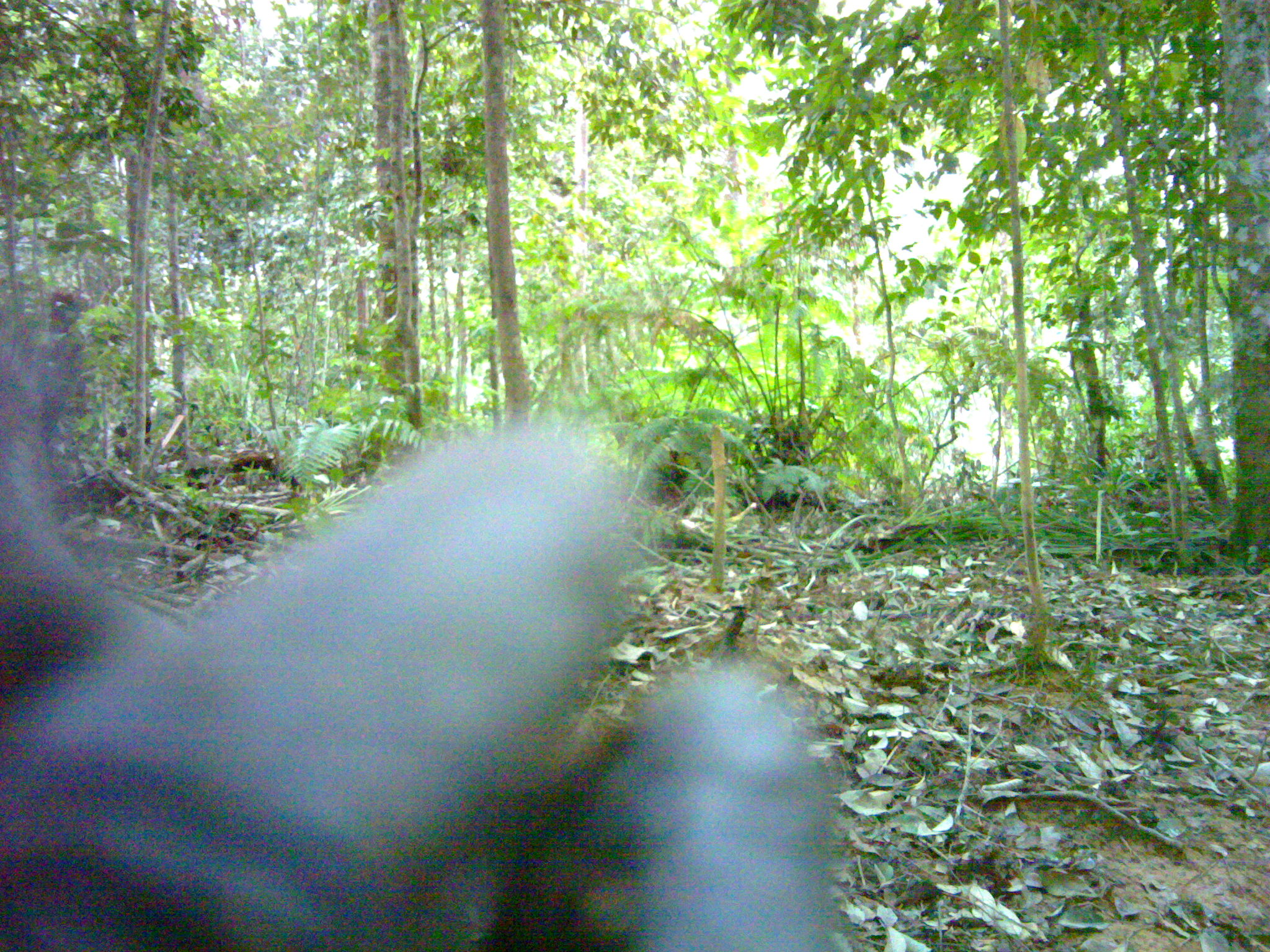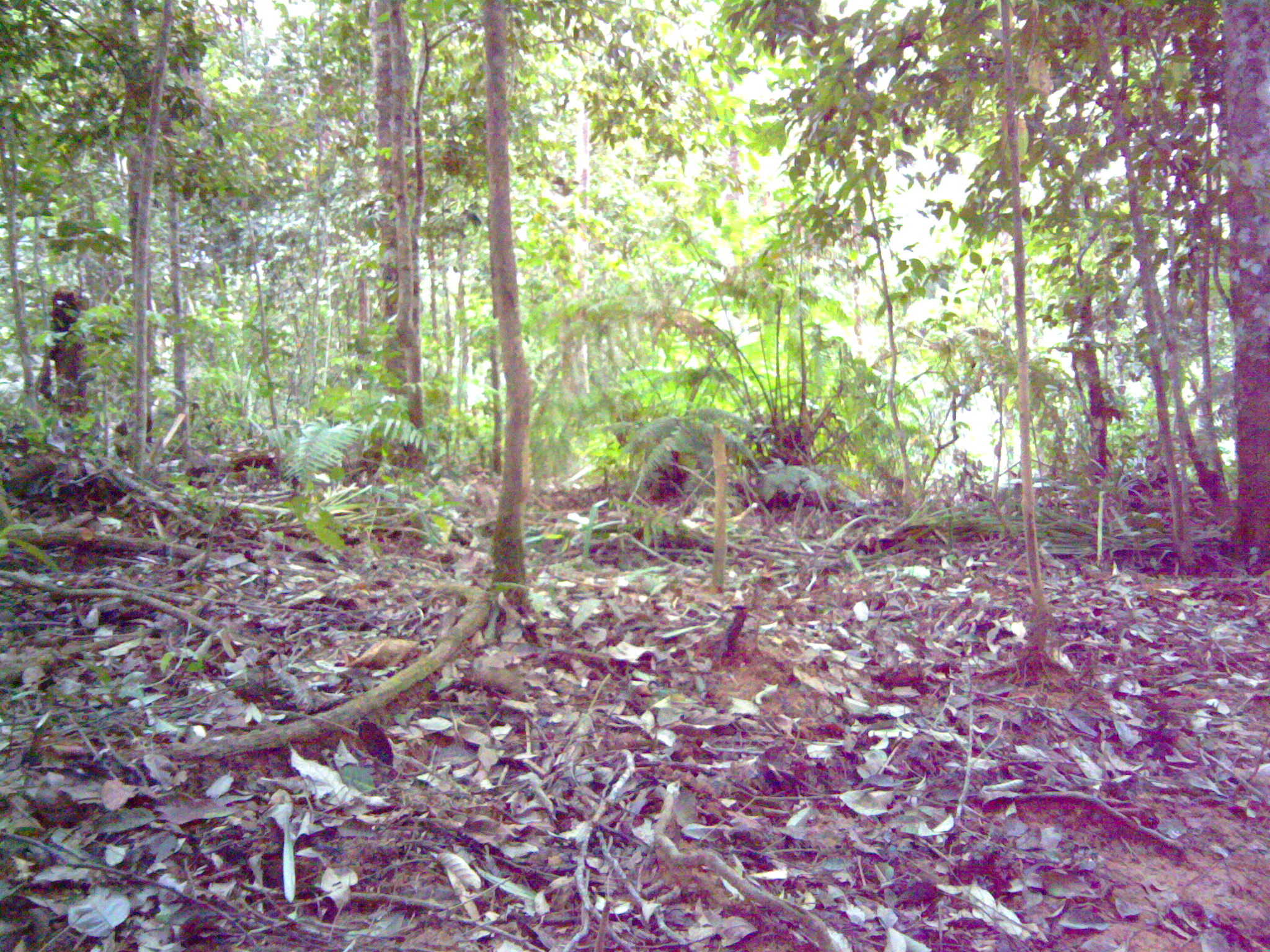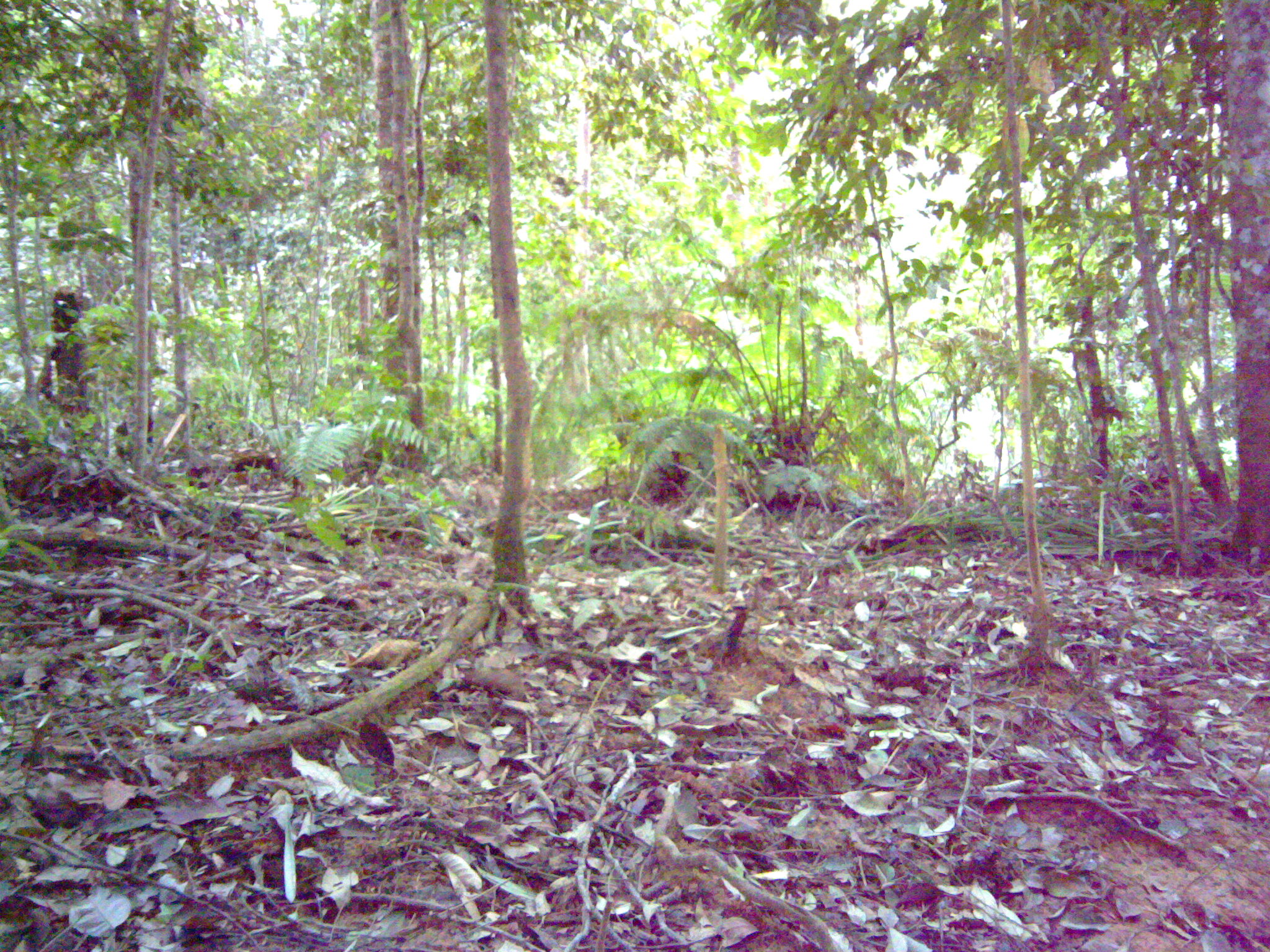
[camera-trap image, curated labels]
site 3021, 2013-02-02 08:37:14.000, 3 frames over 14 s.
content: unidentified animal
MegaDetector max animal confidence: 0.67